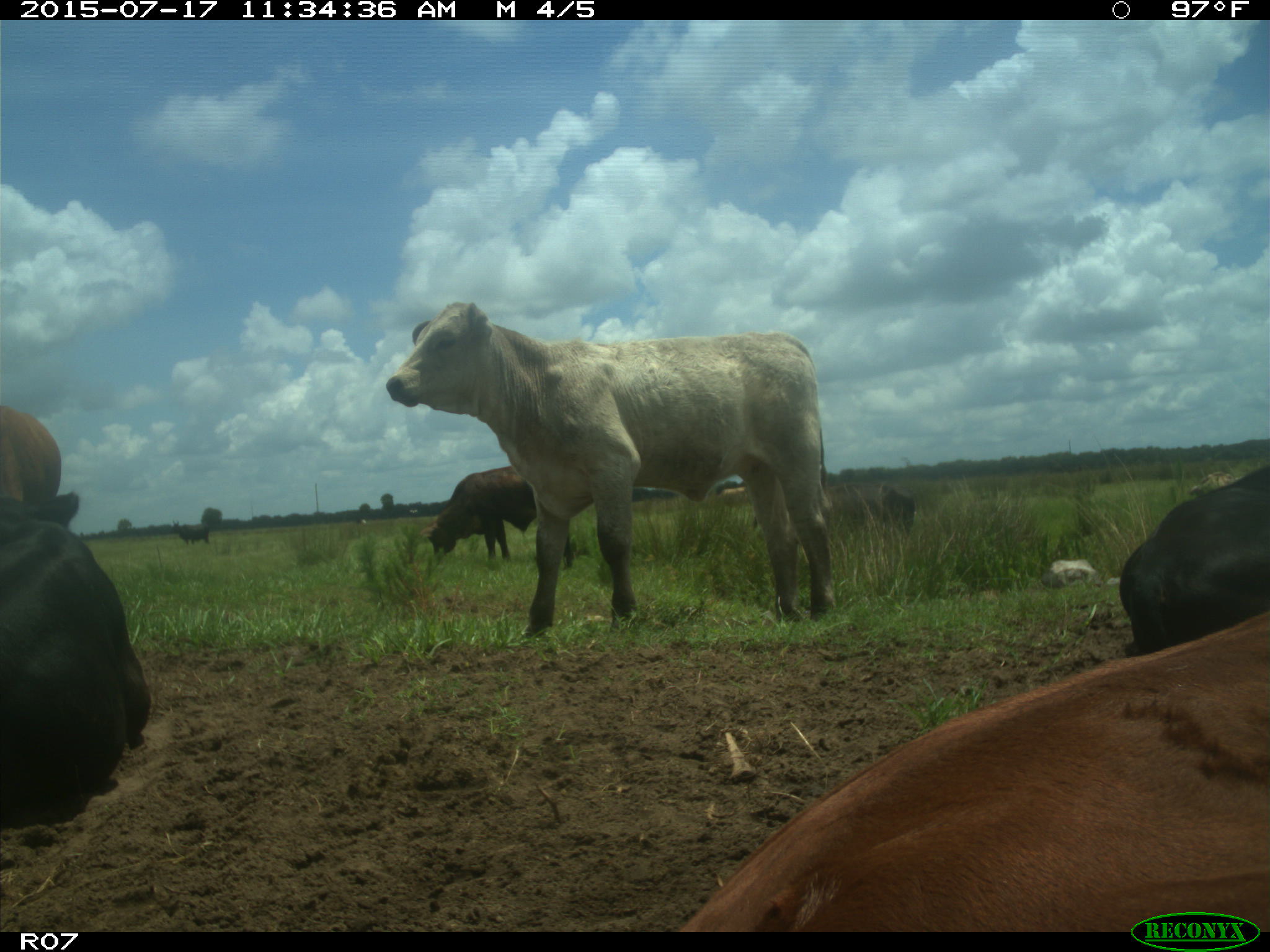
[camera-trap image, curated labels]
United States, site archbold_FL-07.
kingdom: Animalia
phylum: Chordata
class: Mammalia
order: Artiodactyla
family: Bovidae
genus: Bos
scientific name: Bos taurus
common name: domestic cow